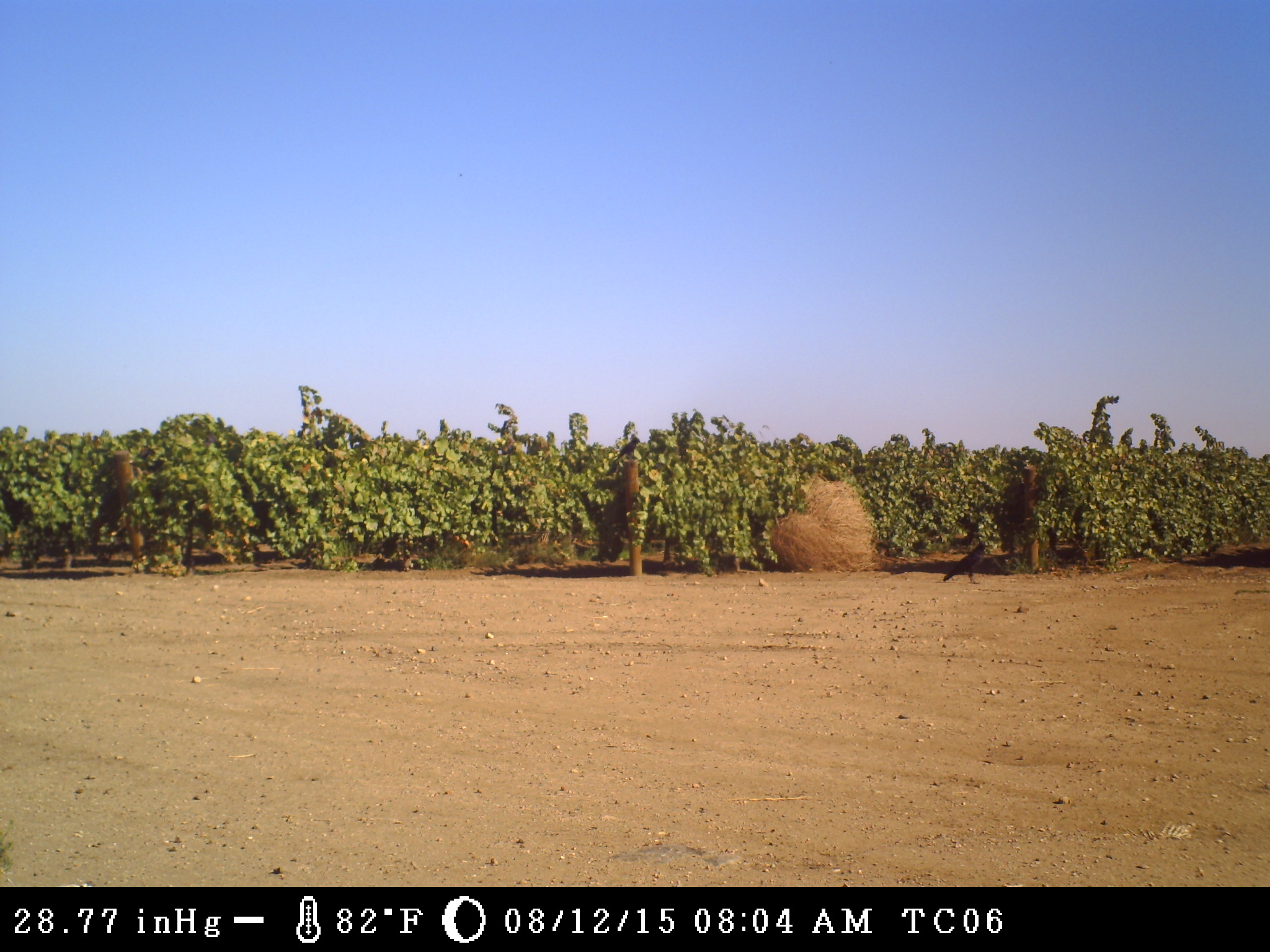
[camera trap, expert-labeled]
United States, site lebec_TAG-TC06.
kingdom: Animalia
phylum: Chordata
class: Aves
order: Passeriformes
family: Corvidae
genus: Corvus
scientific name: Corvus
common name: crows and ravens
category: unidentified corvus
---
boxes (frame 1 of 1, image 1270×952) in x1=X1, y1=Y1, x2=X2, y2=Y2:
animal: x1=942, y1=542, x2=988, y2=584